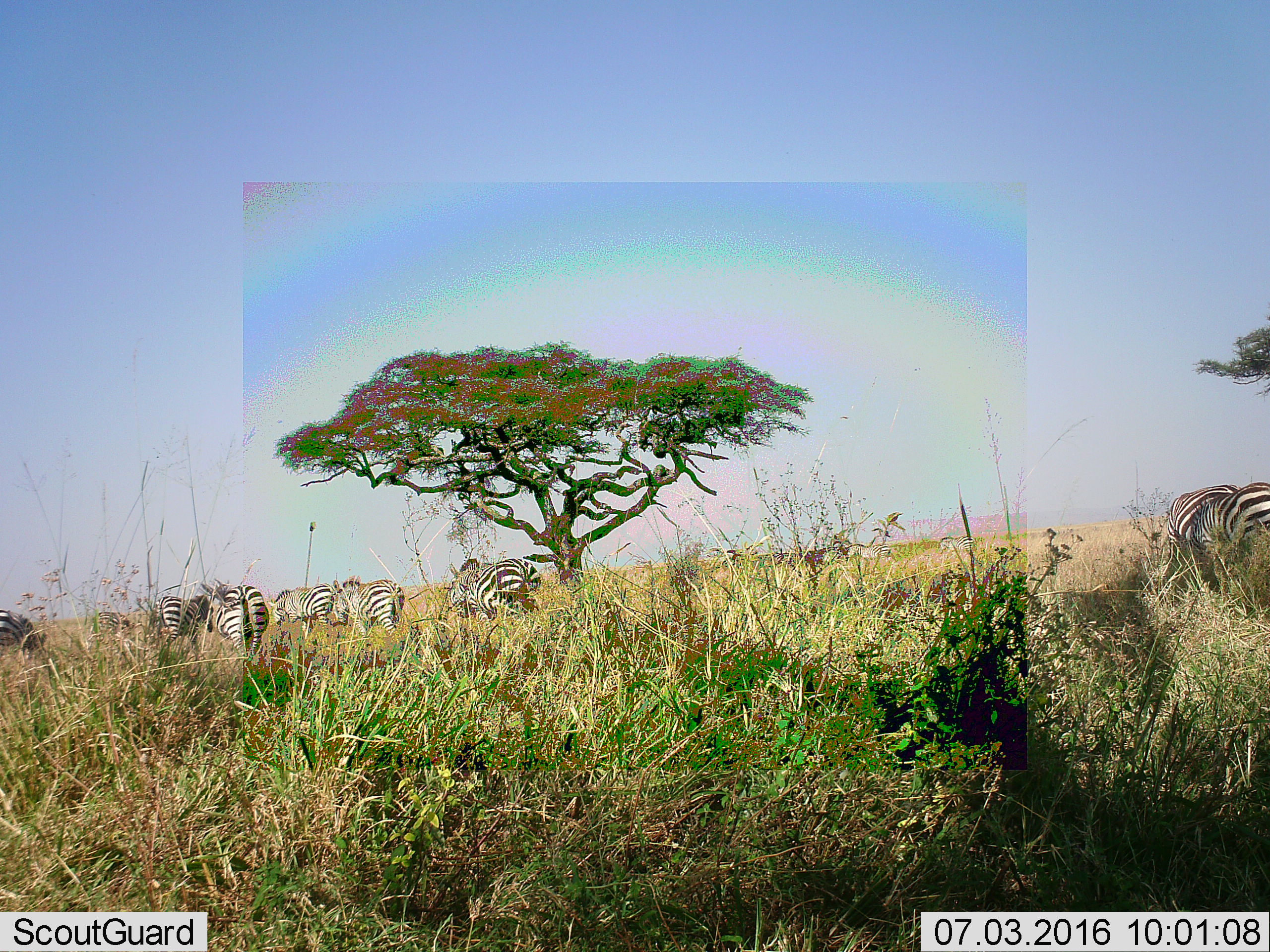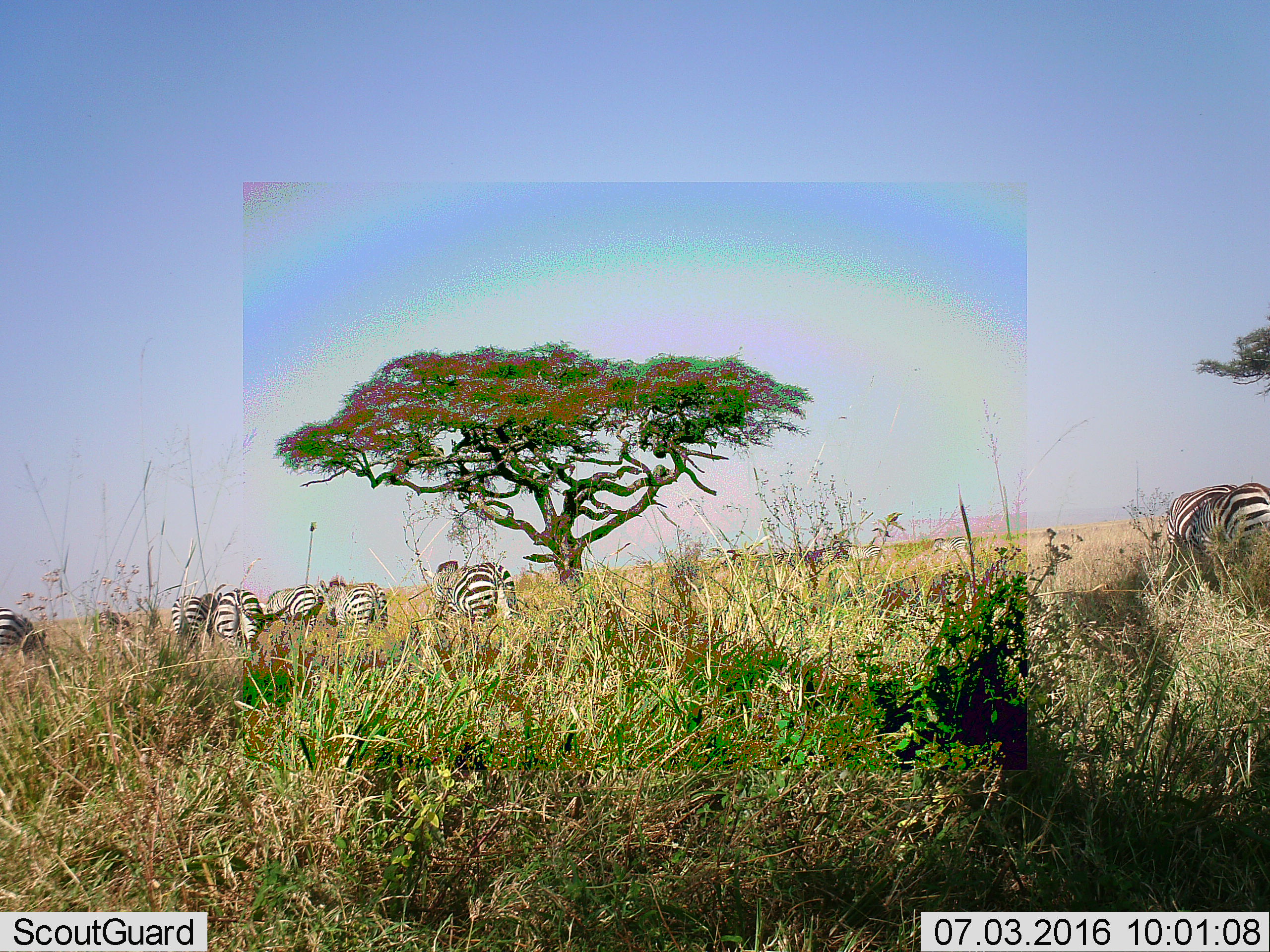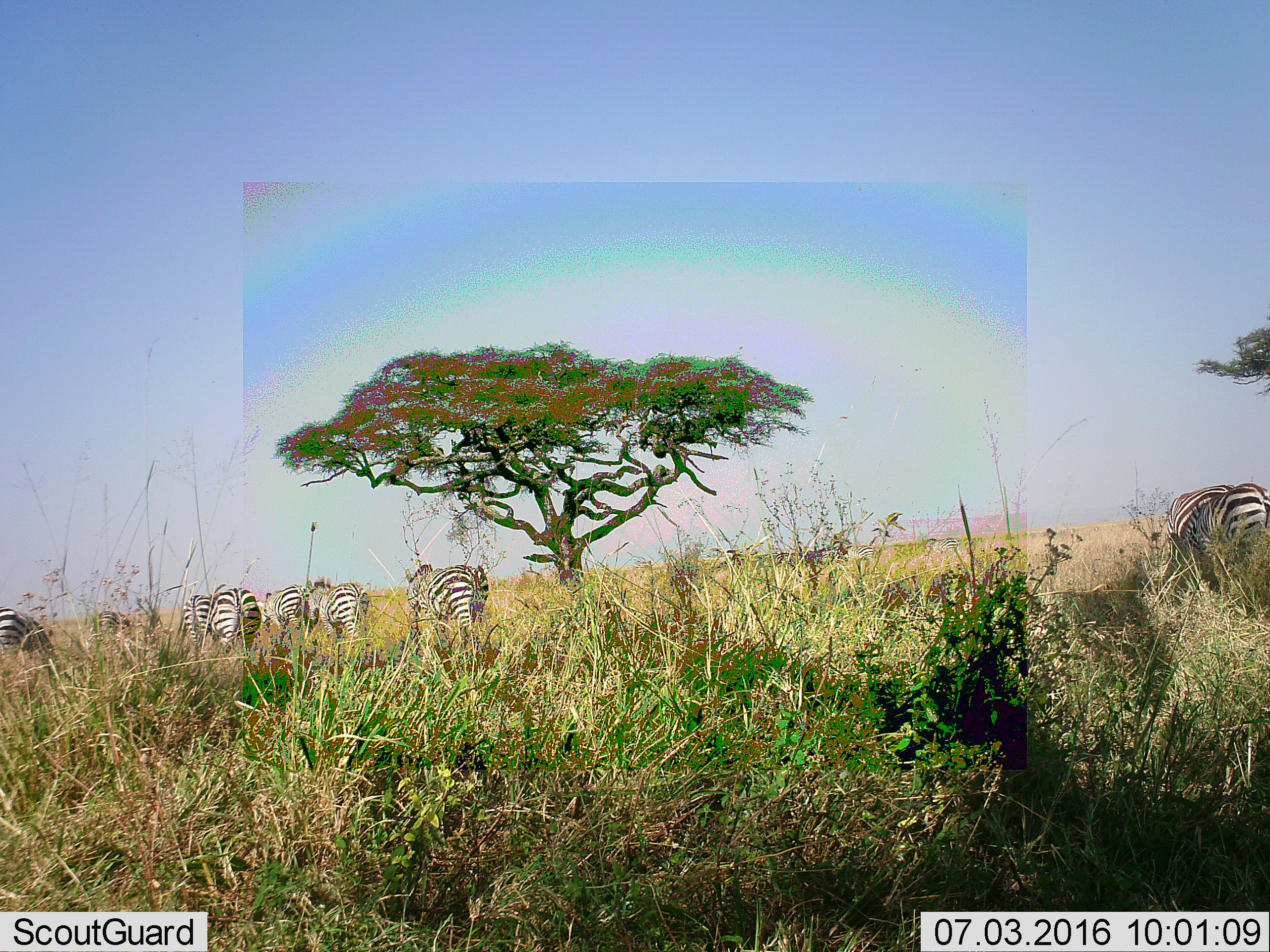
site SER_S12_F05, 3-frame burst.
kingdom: Animalia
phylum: Chordata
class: Mammalia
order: Perissodactyla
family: Equidae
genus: Equus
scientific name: Equus quagga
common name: plains zebra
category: zebraplains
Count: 11-50.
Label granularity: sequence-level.